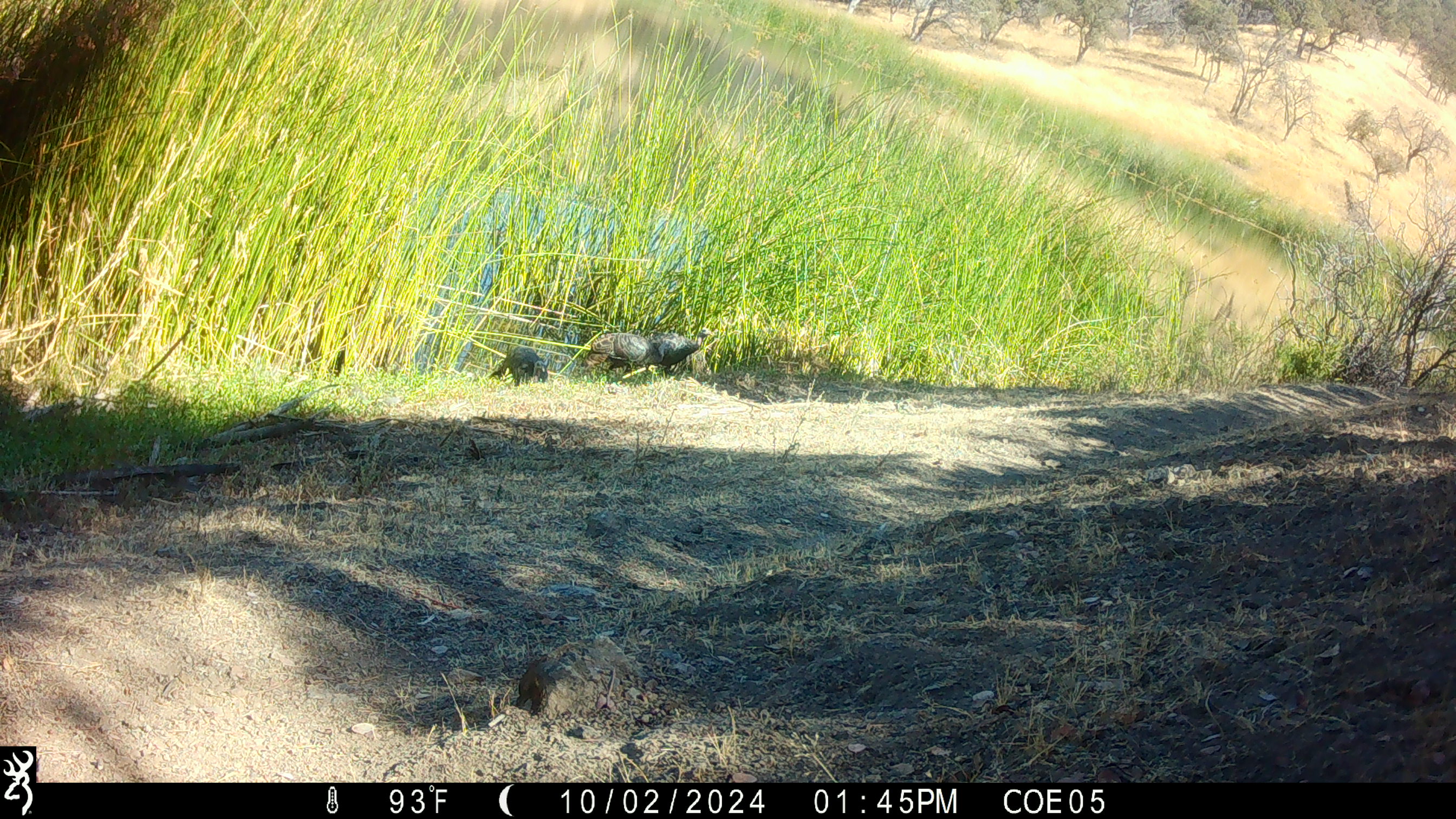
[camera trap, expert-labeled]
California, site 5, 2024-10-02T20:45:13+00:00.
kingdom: Animalia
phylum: Chordata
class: Aves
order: Galliformes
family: Phasianidae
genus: Meleagris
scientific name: Meleagris gallopavo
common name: turkey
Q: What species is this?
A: Turkey (Meleagris gallopavo).